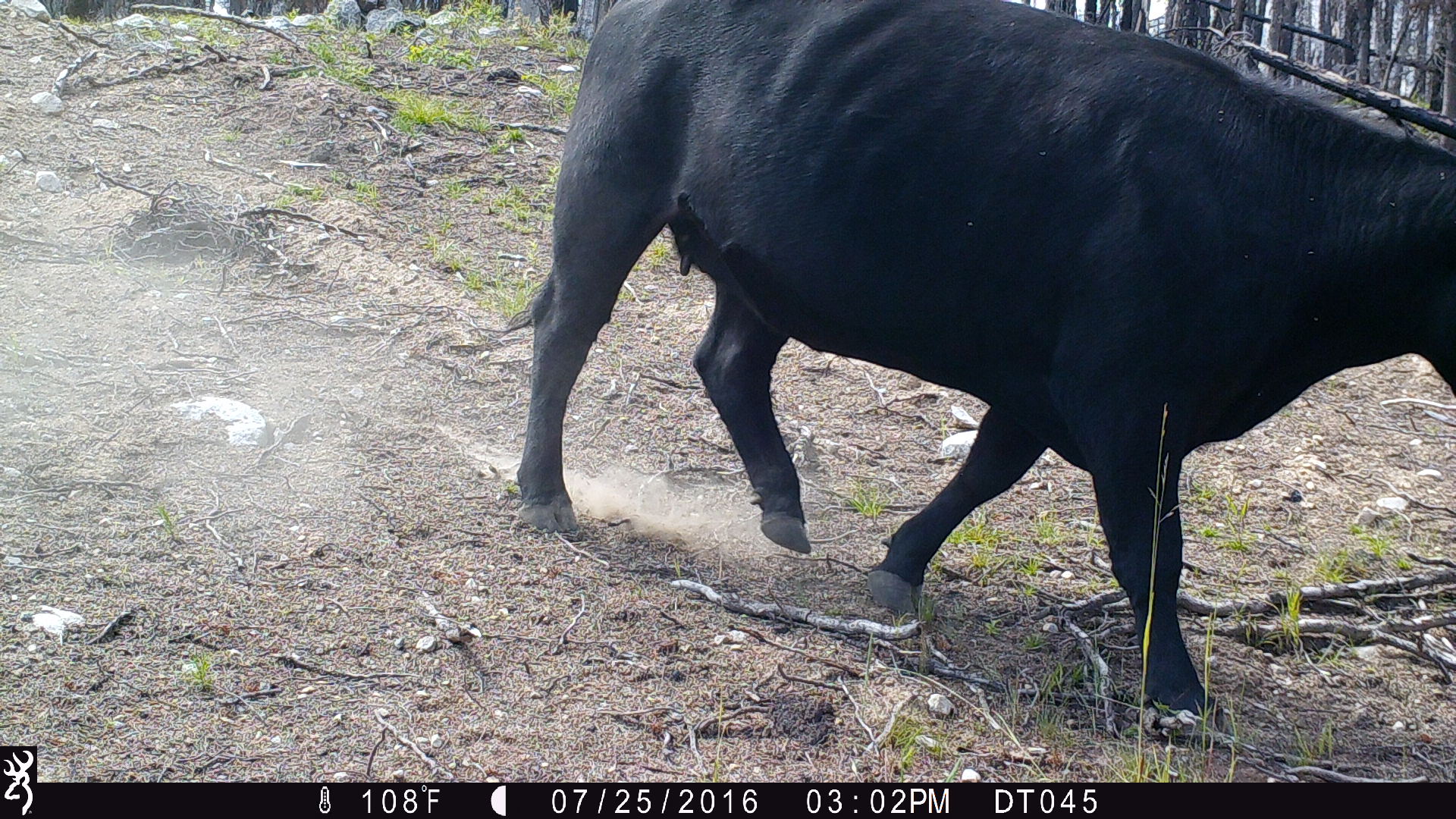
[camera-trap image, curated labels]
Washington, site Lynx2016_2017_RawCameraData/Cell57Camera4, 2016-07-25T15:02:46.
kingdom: Animalia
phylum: Chordata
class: Mammalia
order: Artiodactyla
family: Bovidae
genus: Bos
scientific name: Bos taurus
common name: domestic cattle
Domestic cattle (Bos taurus). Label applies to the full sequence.